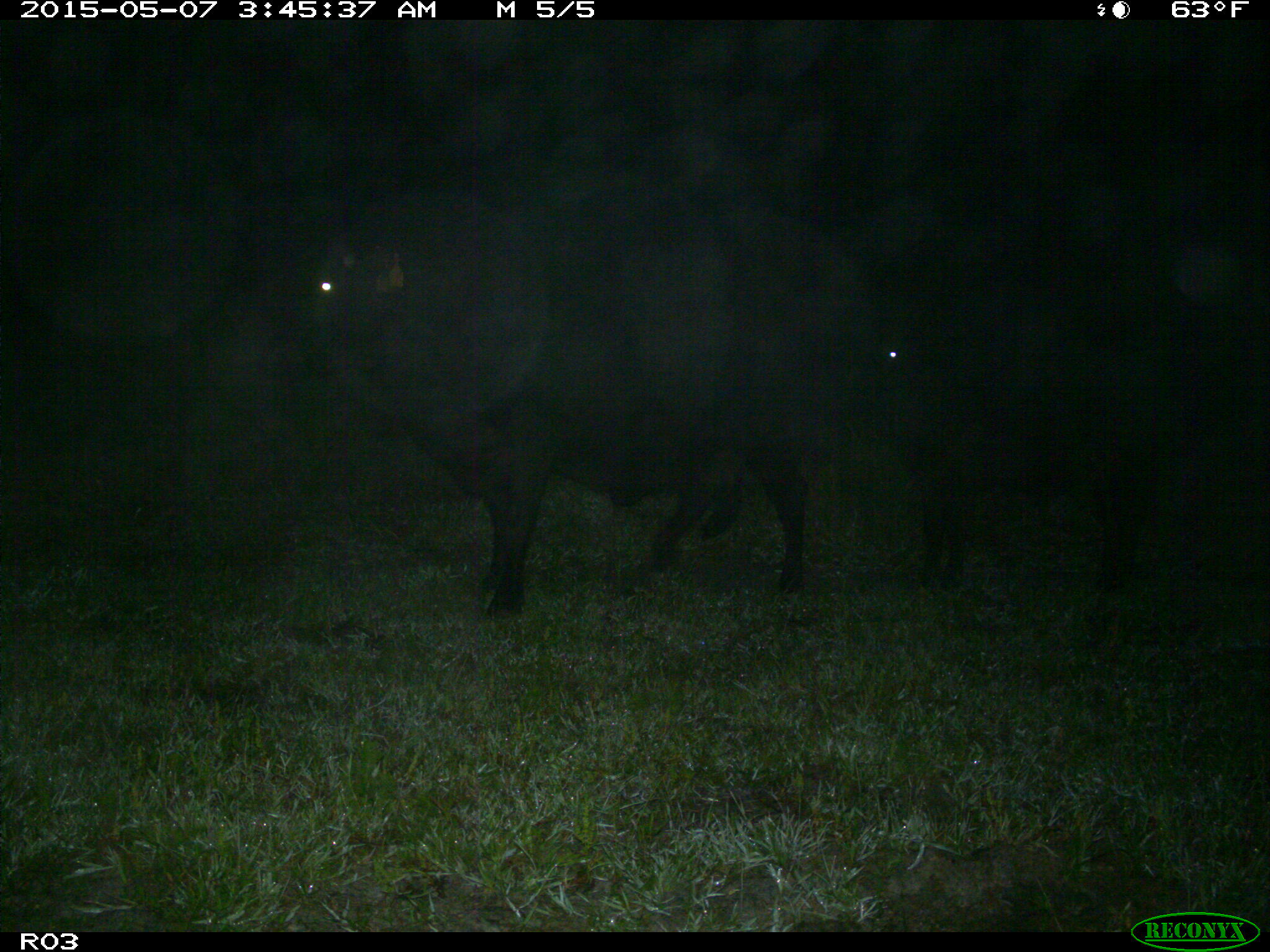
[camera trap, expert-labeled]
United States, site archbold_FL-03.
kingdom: Animalia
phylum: Chordata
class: Mammalia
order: Artiodactyla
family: Bovidae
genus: Bos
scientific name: Bos taurus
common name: domestic cow